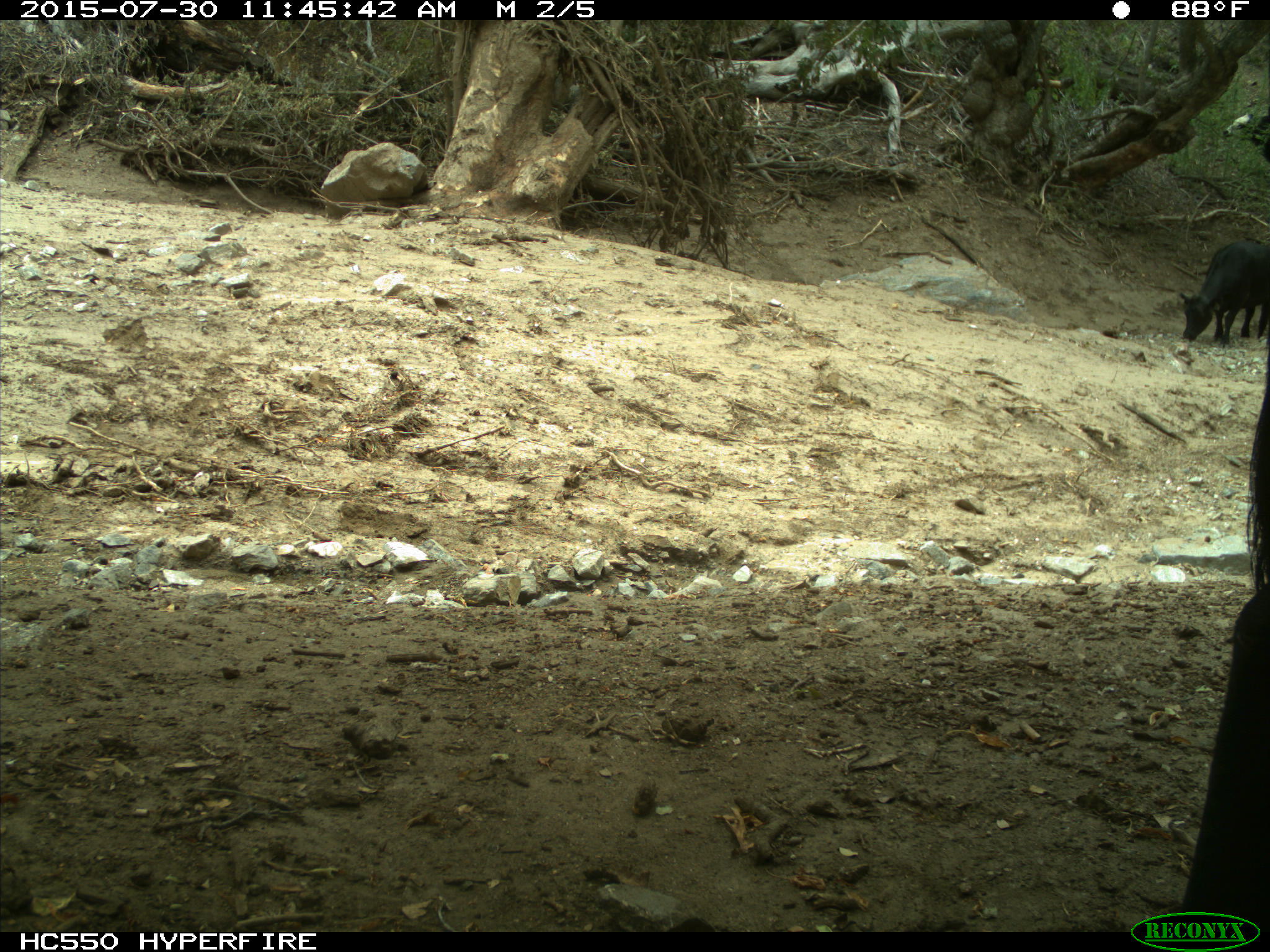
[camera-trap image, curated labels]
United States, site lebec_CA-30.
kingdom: Animalia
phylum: Chordata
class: Mammalia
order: Artiodactyla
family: Bovidae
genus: Bos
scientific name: Bos taurus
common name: domestic cow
Bos taurus (domestic cow).